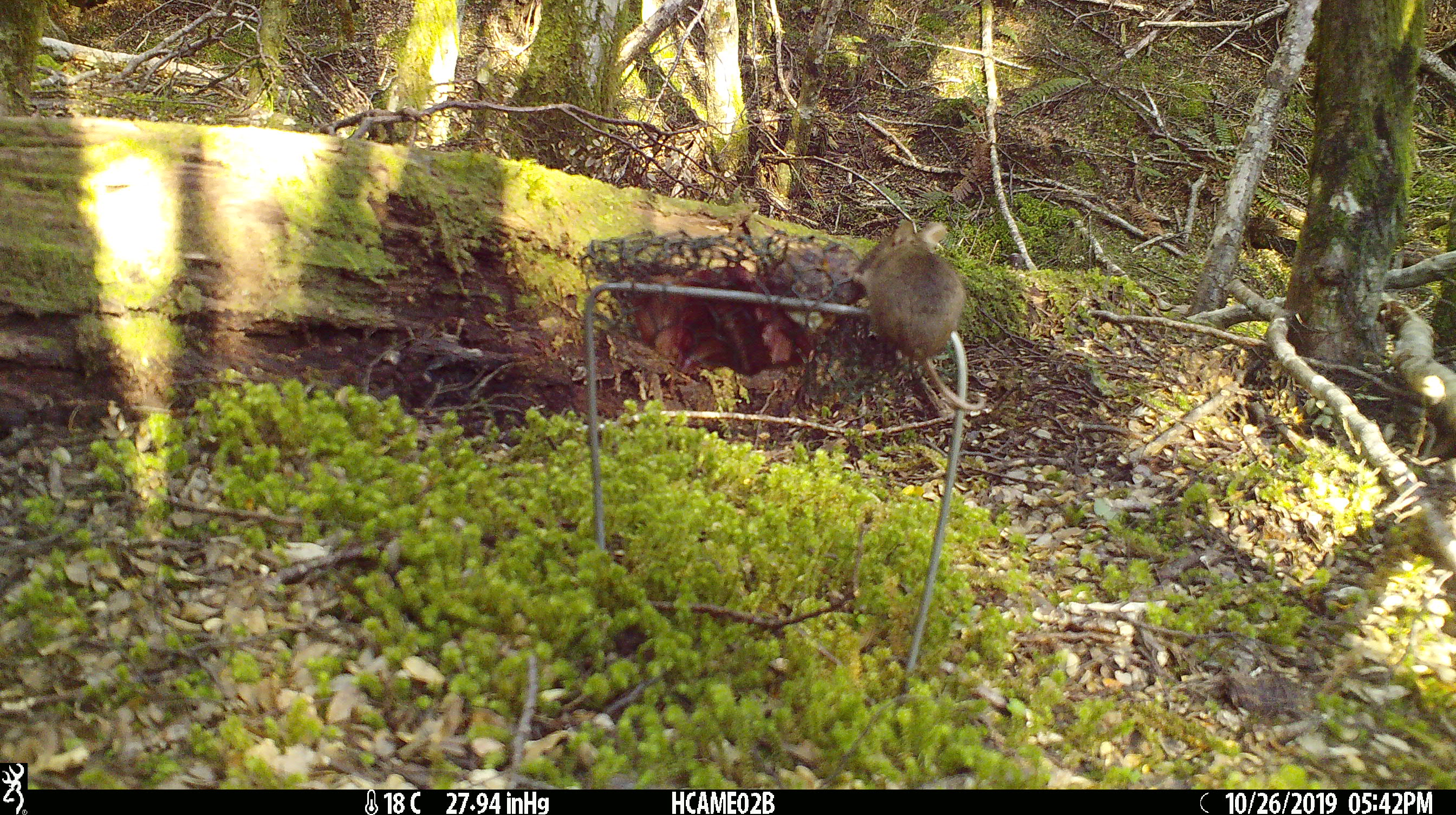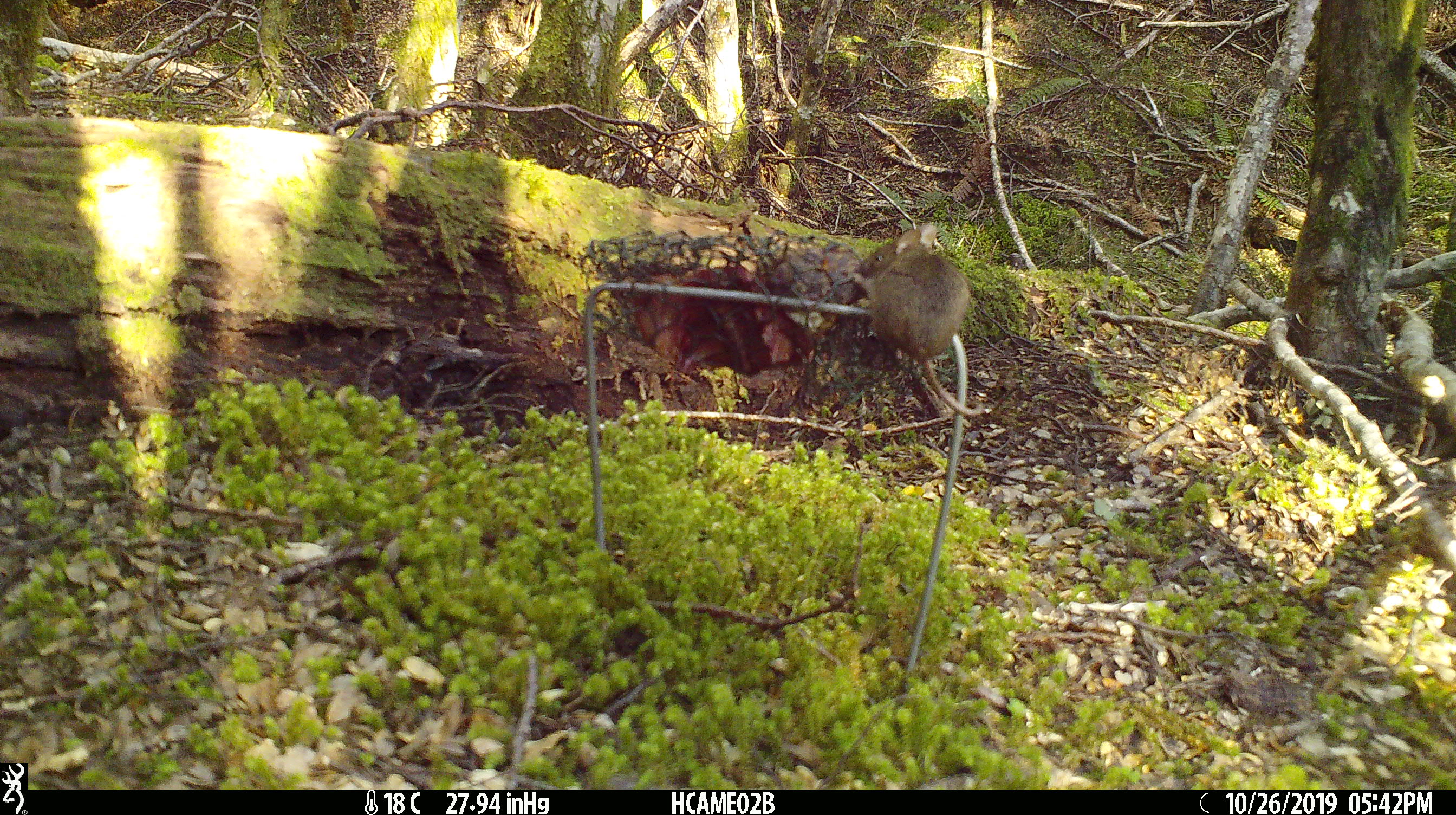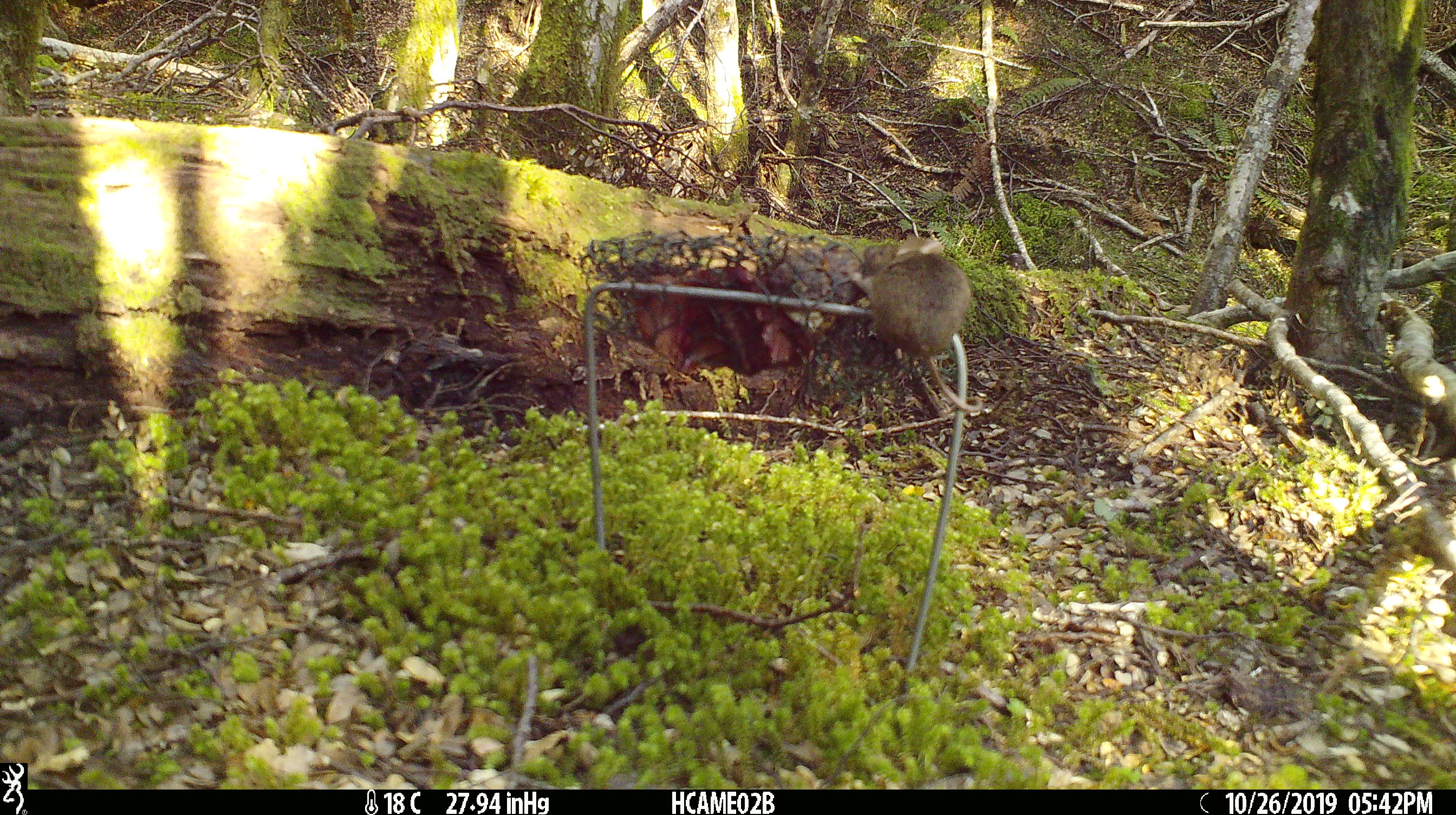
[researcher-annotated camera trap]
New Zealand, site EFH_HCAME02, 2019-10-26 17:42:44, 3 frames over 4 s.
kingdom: Animalia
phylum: Chordata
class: Mammalia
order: Rodentia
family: Muridae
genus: Mus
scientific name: Mus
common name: mouse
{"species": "mouse (Mus)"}